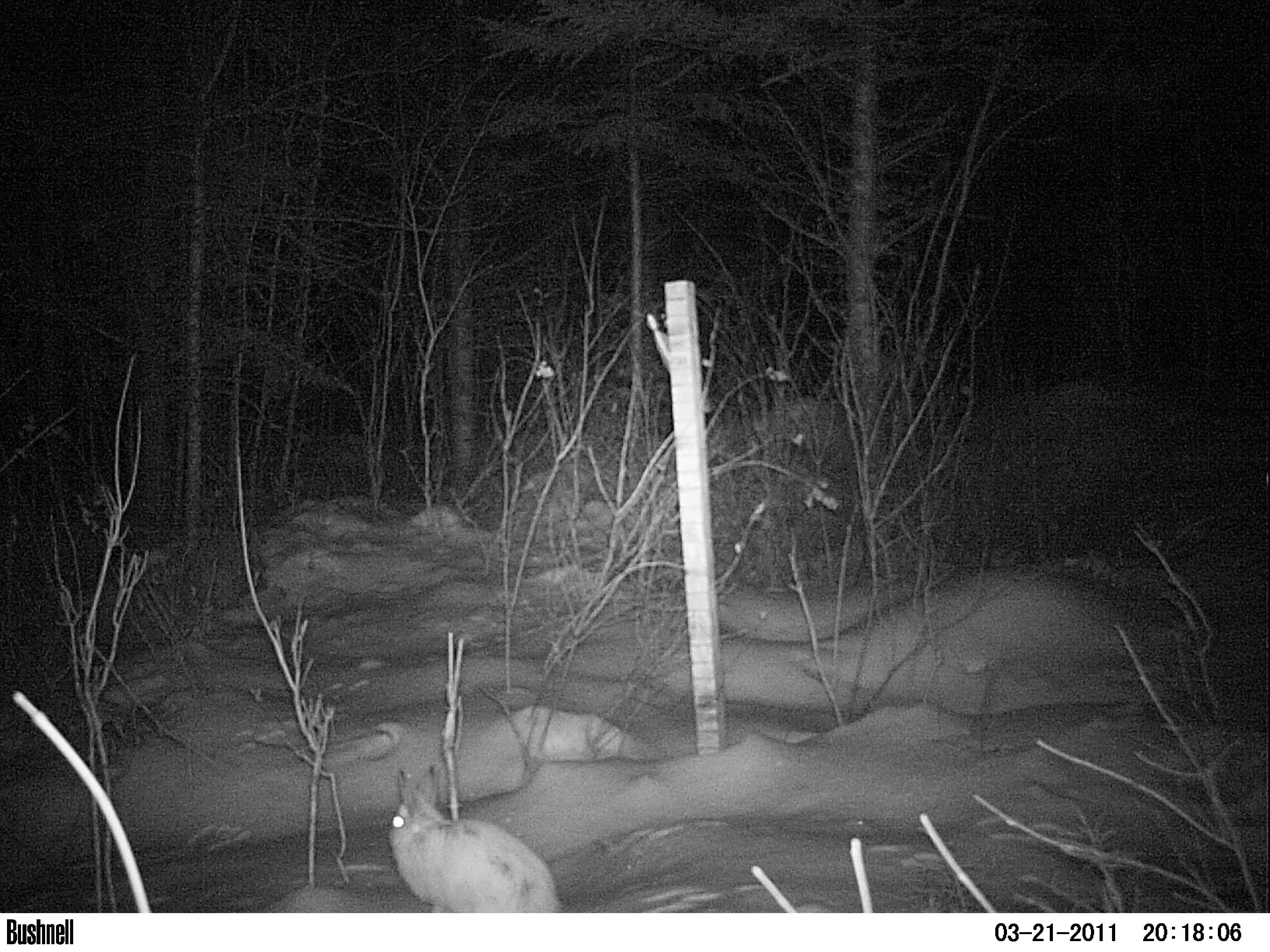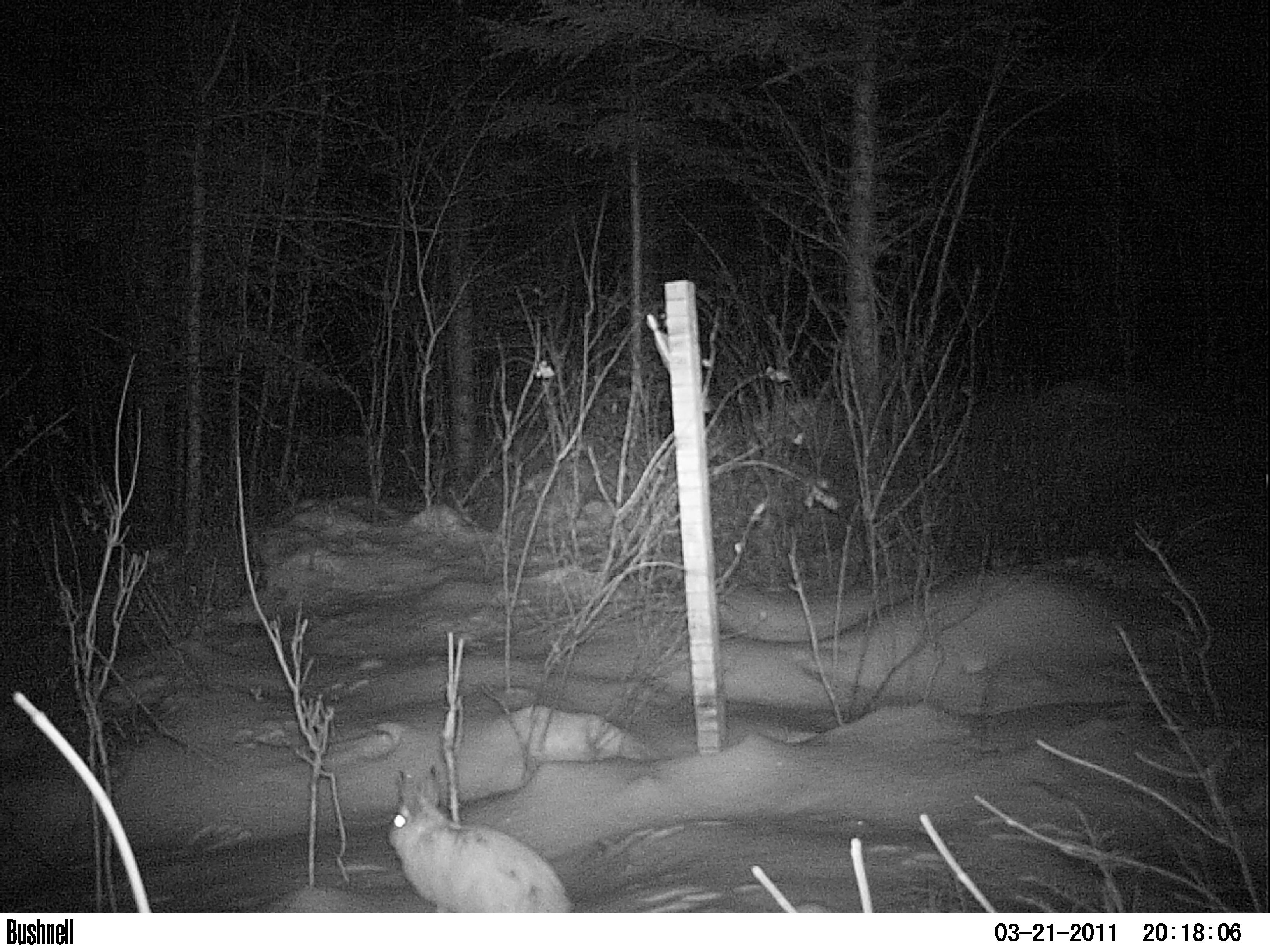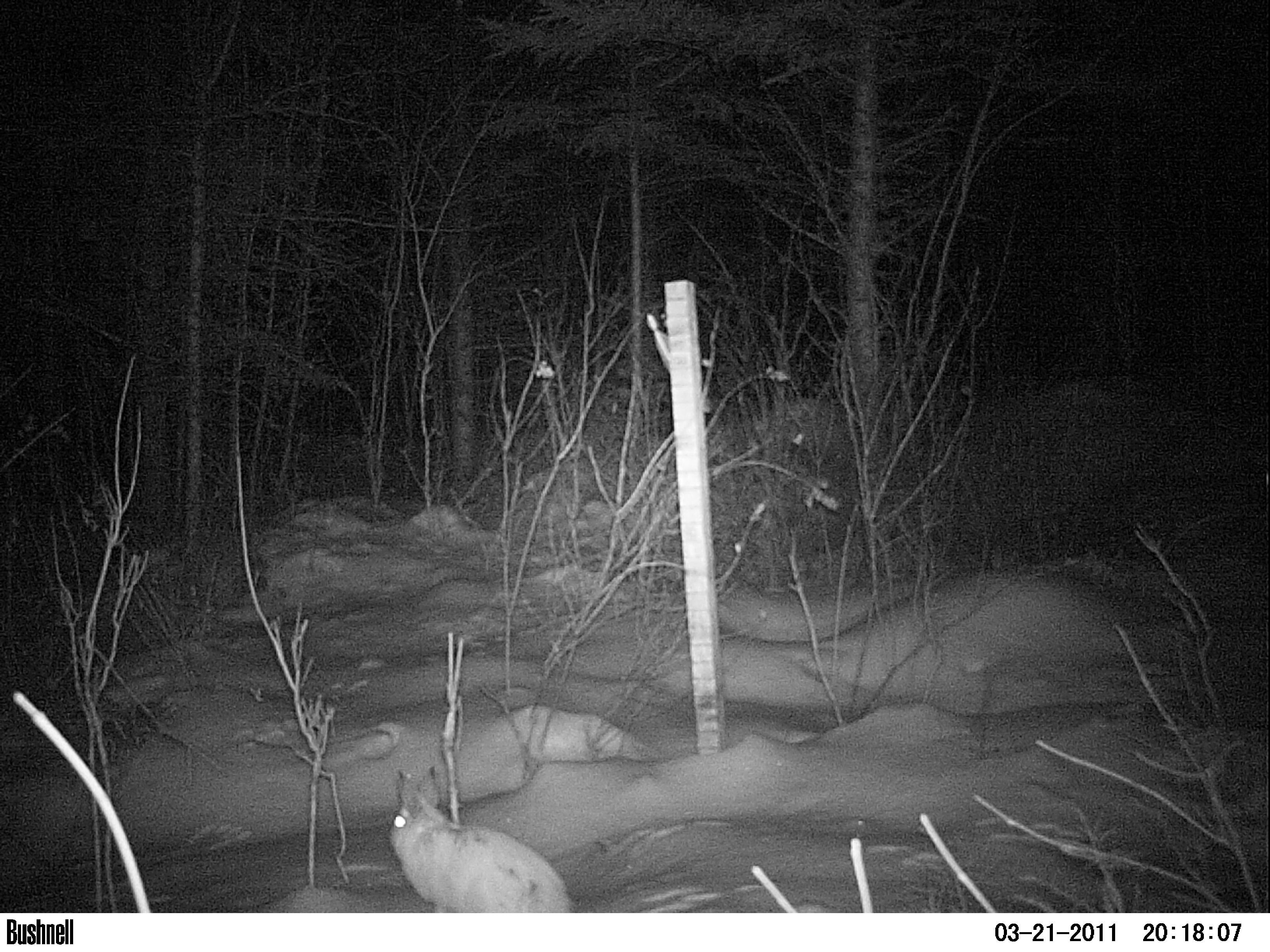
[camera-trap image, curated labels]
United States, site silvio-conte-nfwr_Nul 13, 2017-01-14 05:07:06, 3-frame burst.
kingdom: Animalia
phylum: Chordata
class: Mammalia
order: Lagomorpha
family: Leporidae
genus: Lepus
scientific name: Lepus americanus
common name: snowshoe hare